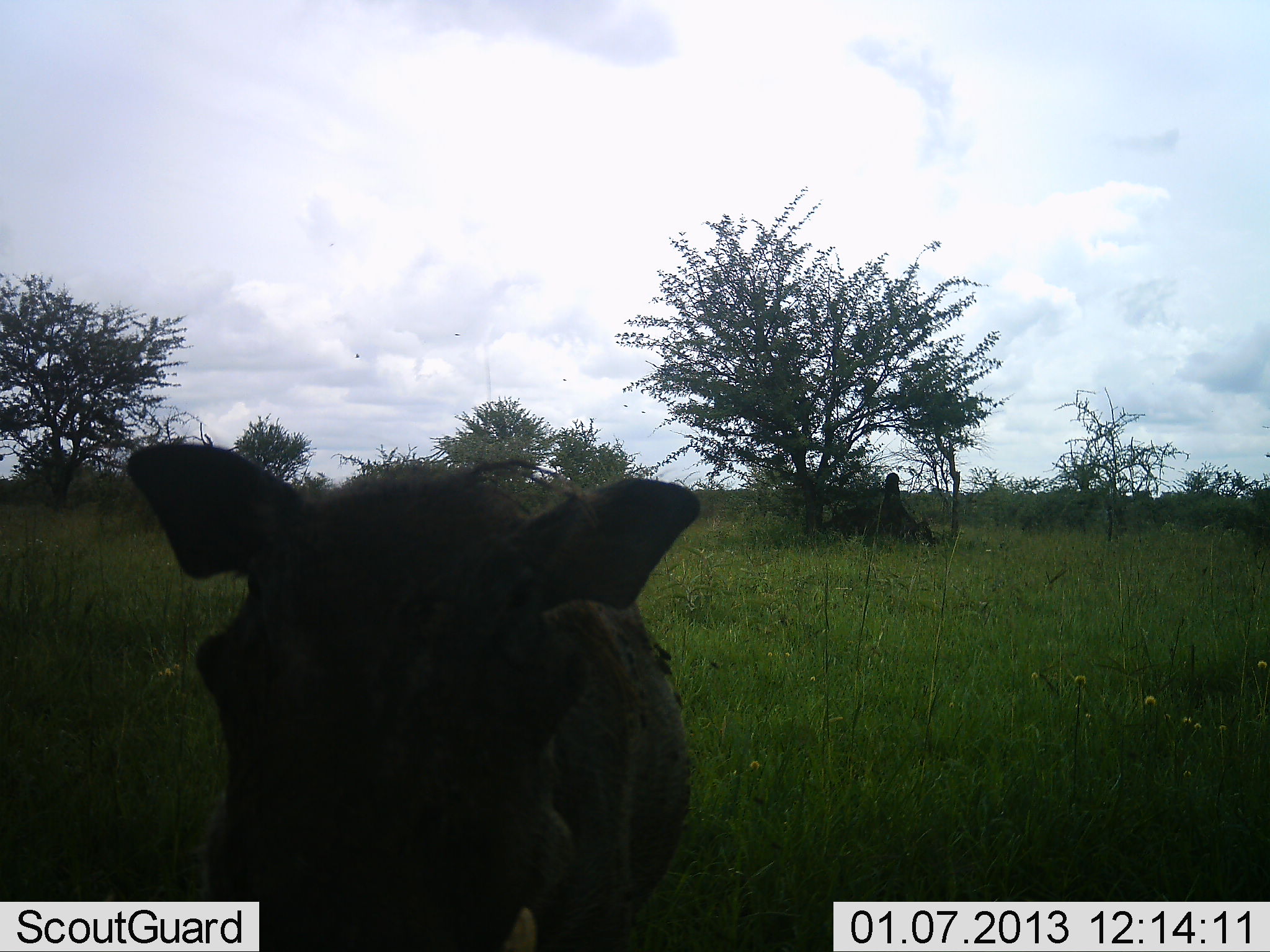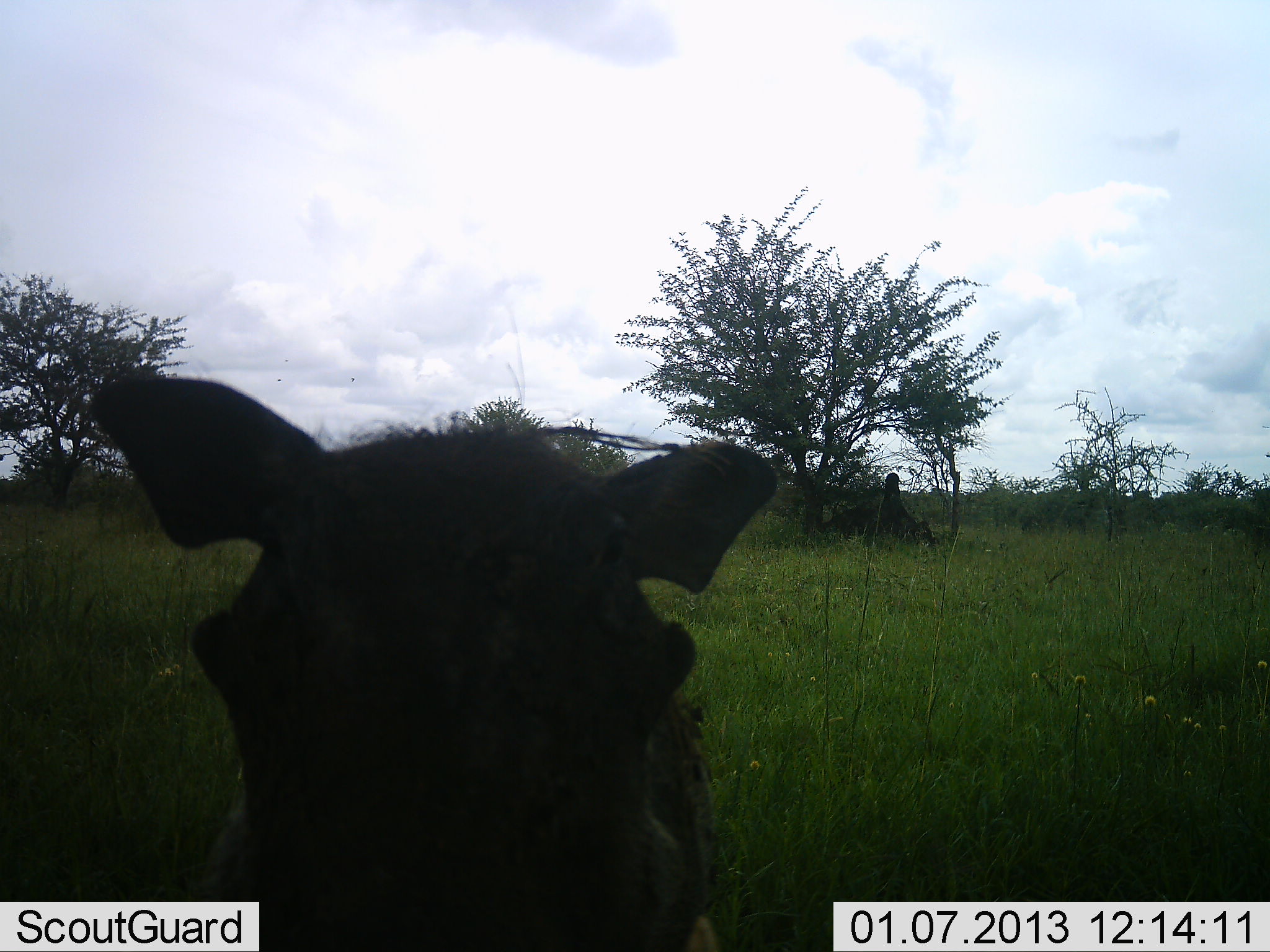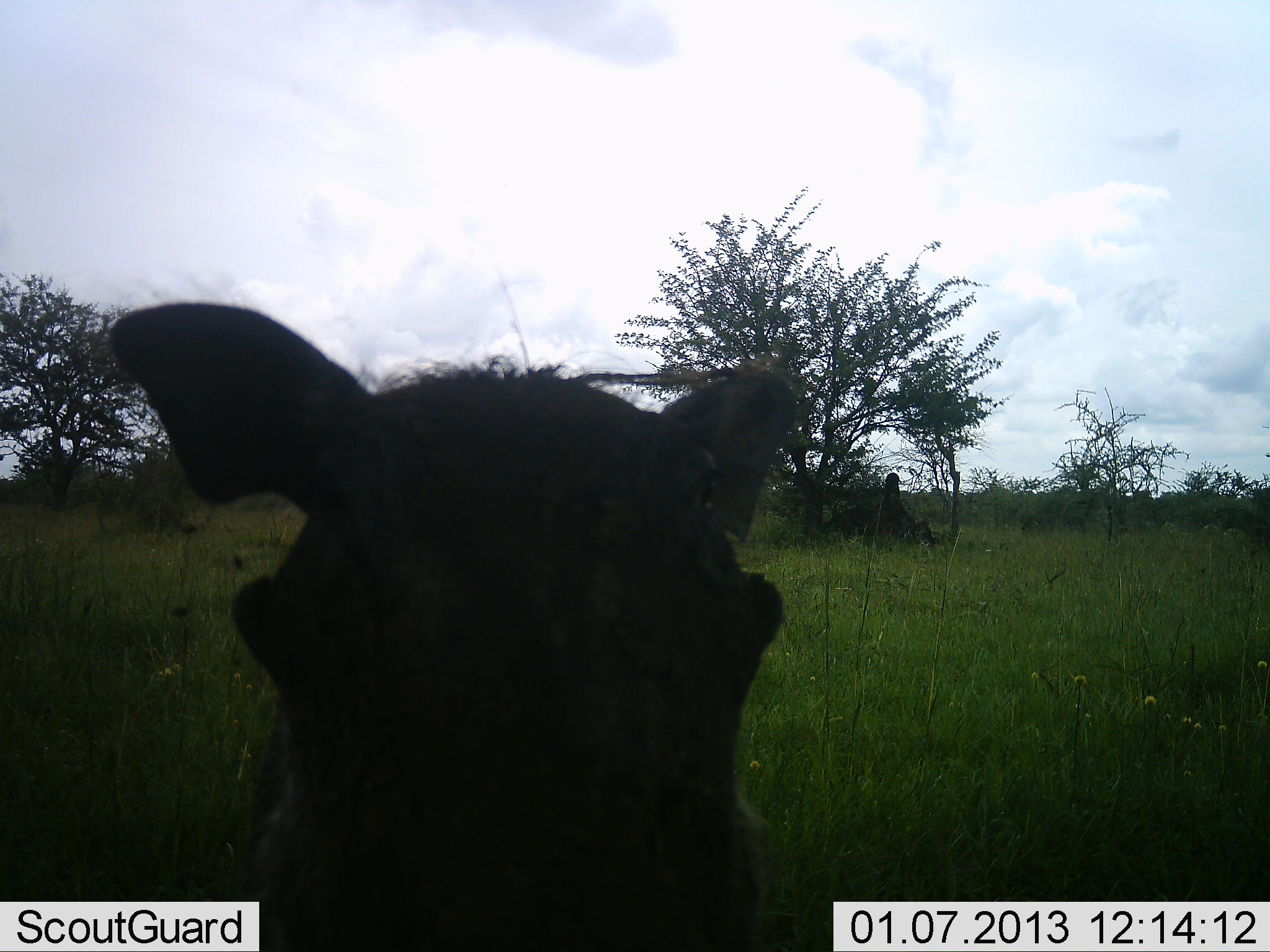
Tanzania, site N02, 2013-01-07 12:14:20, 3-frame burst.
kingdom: Animalia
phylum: Chordata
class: Mammalia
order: Artiodactyla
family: Suidae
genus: Phacochoerus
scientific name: Phacochoerus africanus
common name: warthog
Warthog (Phacochoerus africanus), count 1. Behavior (volunteer vote fractions): standing 52%, resting 0%, moving 38%, interacting 10%. Young present (vote fraction): 0%. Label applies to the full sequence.